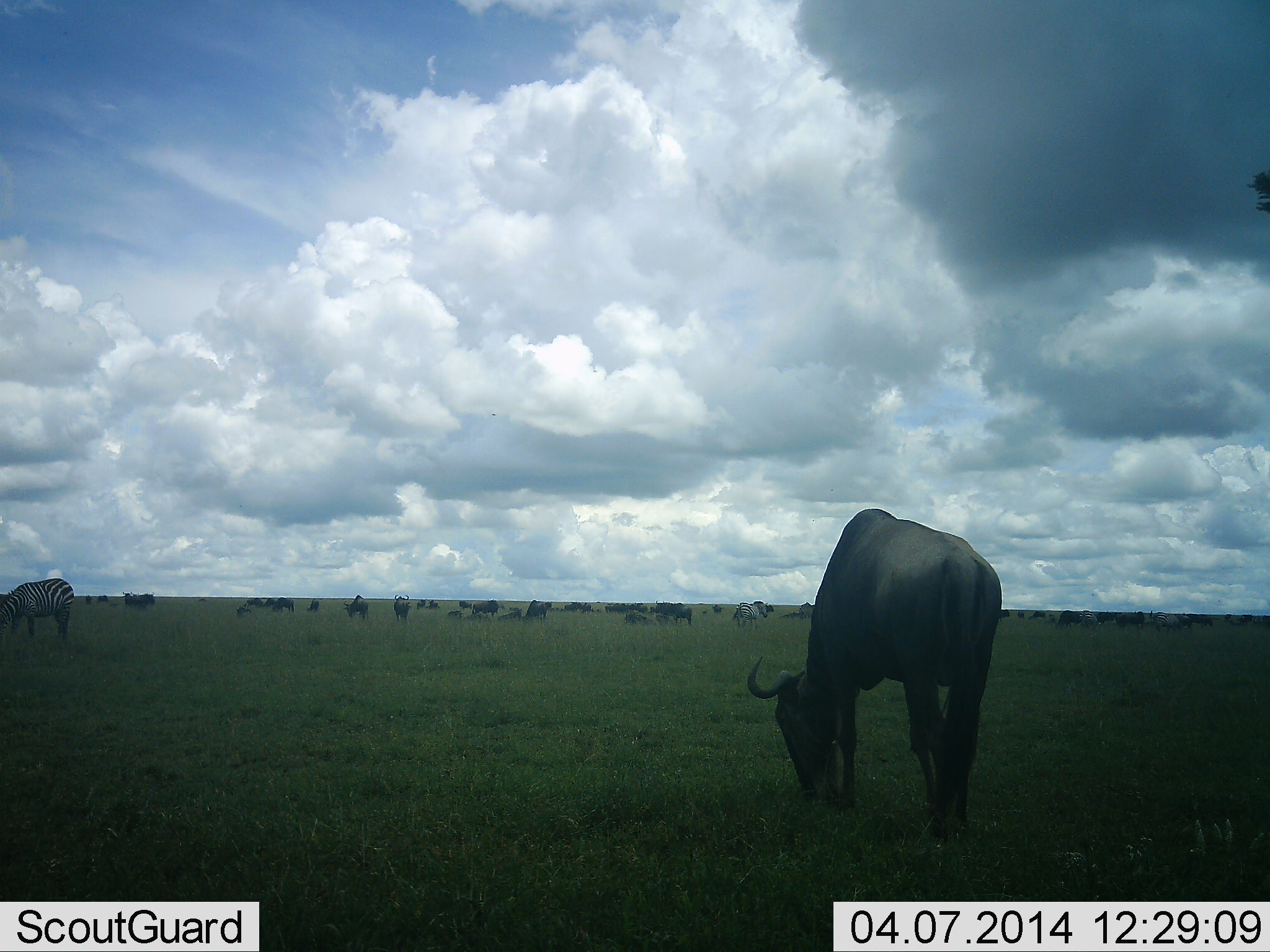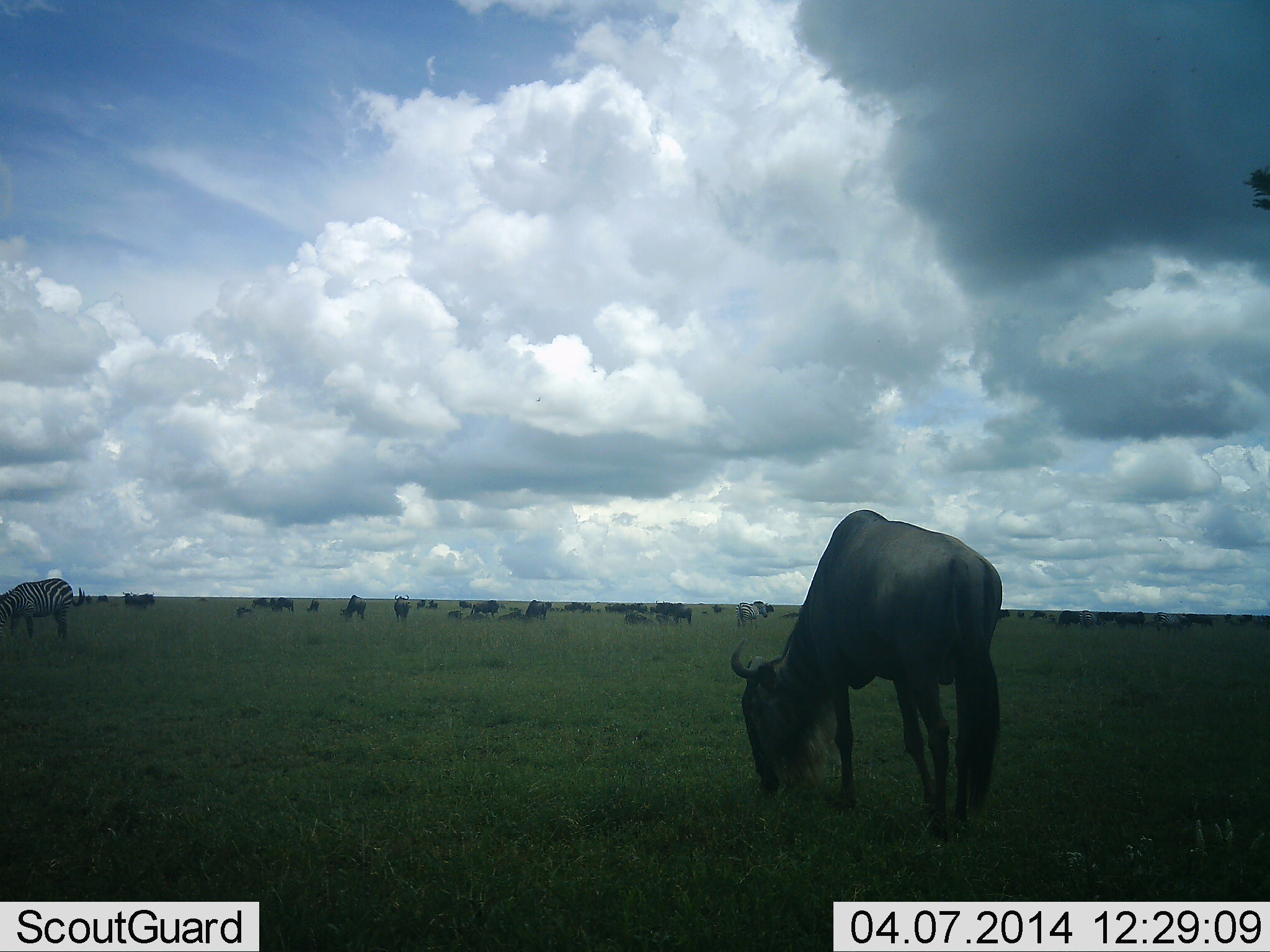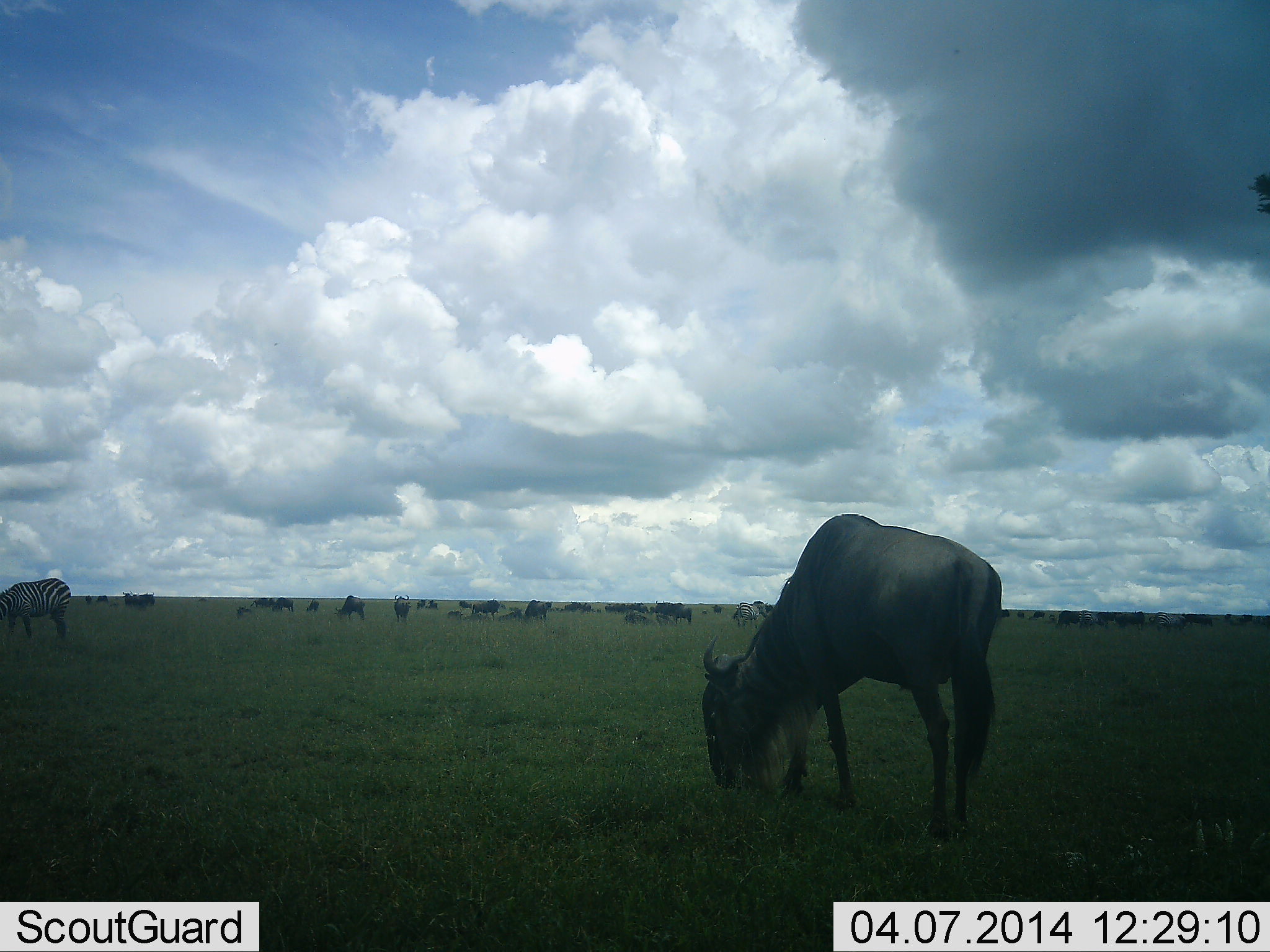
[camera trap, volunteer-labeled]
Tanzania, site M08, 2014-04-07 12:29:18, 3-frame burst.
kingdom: Animalia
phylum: Chordata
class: Mammalia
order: Artiodactyla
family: Bovidae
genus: Connochaetes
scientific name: Connochaetes taurinus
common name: blue wildebeest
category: wildebeest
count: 11-50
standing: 33%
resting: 33%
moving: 7%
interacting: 0%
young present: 0%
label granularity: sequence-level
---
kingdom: Animalia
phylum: Chordata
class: Mammalia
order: Perissodactyla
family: Equidae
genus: Equus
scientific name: Equus quagga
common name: plains zebra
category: zebra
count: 1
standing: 9%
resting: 0%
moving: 0%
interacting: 0%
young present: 0%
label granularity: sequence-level